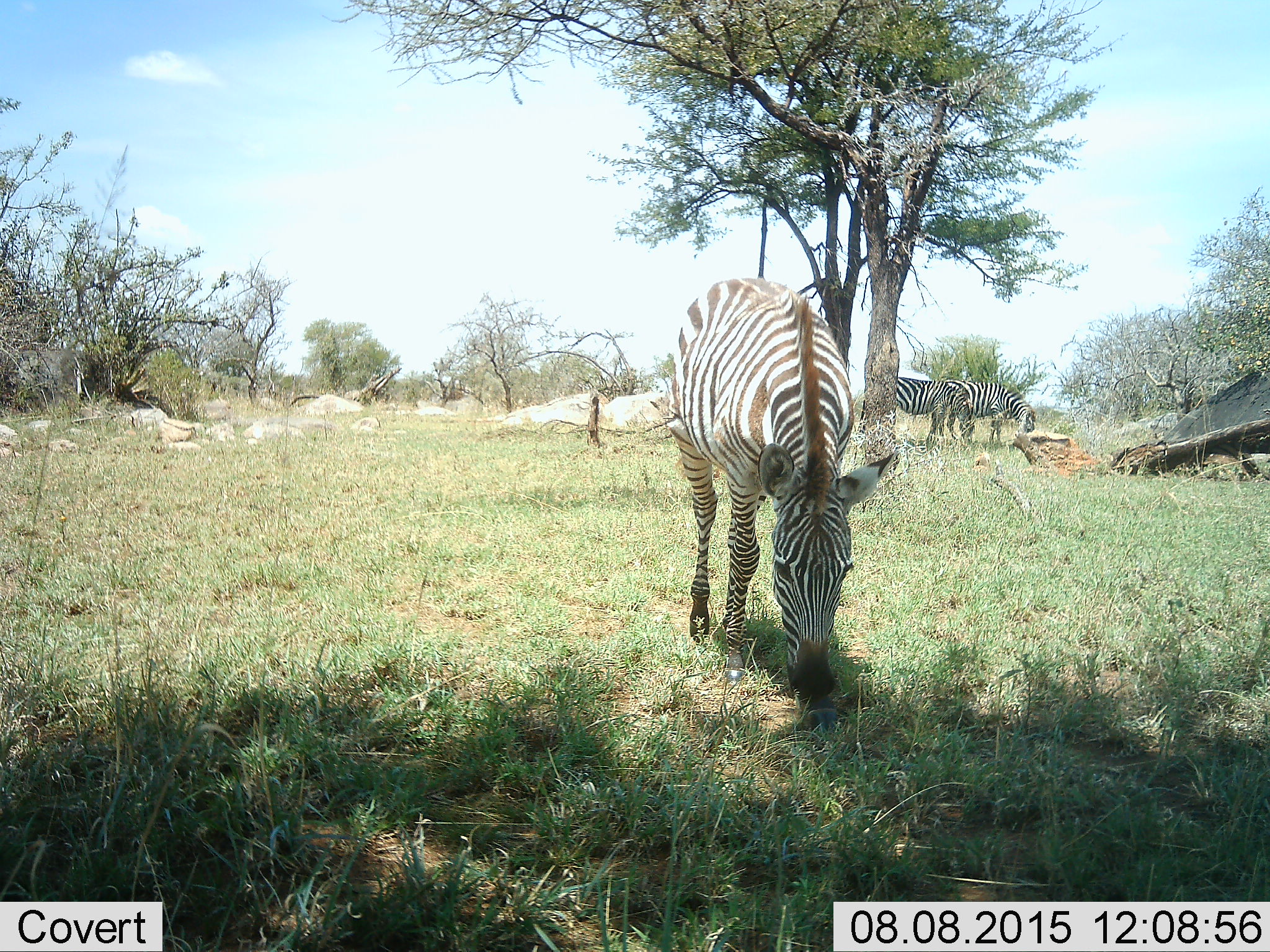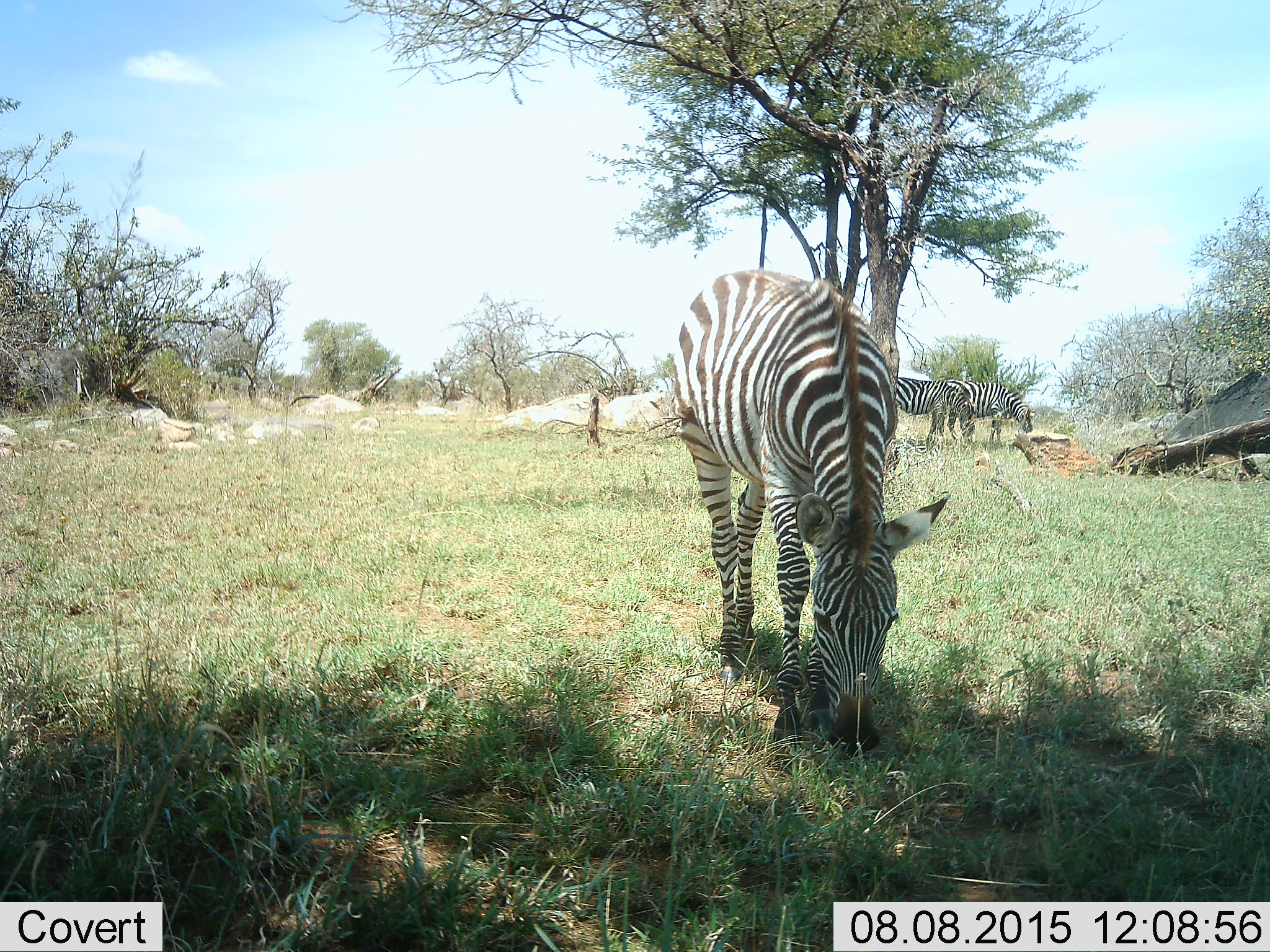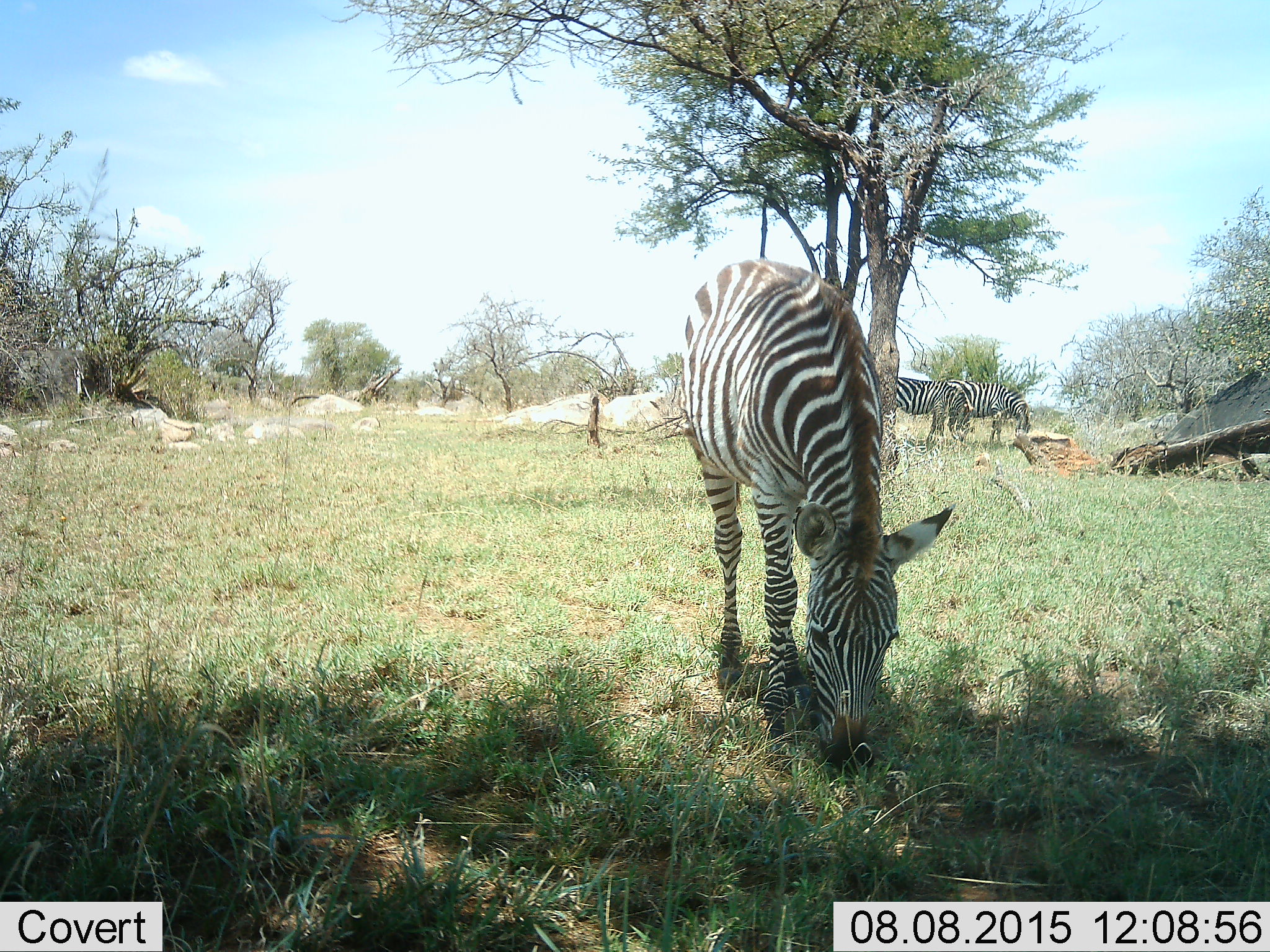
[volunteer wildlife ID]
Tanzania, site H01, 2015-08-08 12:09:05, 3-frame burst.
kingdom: Animalia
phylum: Chordata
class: Mammalia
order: Perissodactyla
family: Equidae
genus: Equus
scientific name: Equus quagga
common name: plains zebra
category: zebra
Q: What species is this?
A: Zebra (plains zebra) (Equus quagga).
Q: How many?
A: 3.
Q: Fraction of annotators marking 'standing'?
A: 20%.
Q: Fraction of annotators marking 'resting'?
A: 10%.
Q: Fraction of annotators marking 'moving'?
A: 10%.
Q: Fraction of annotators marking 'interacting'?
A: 0%.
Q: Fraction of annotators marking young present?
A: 0%.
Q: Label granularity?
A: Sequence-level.